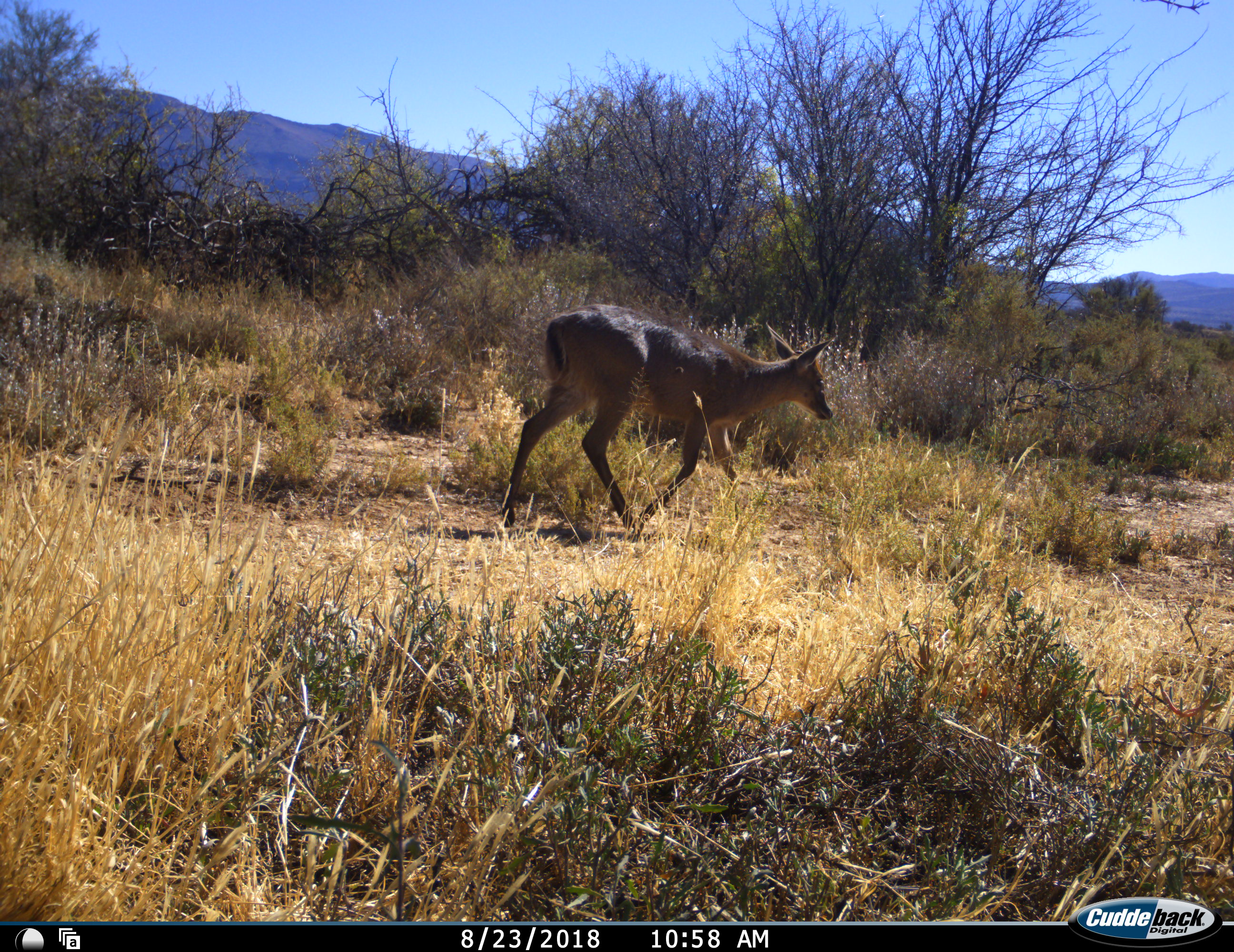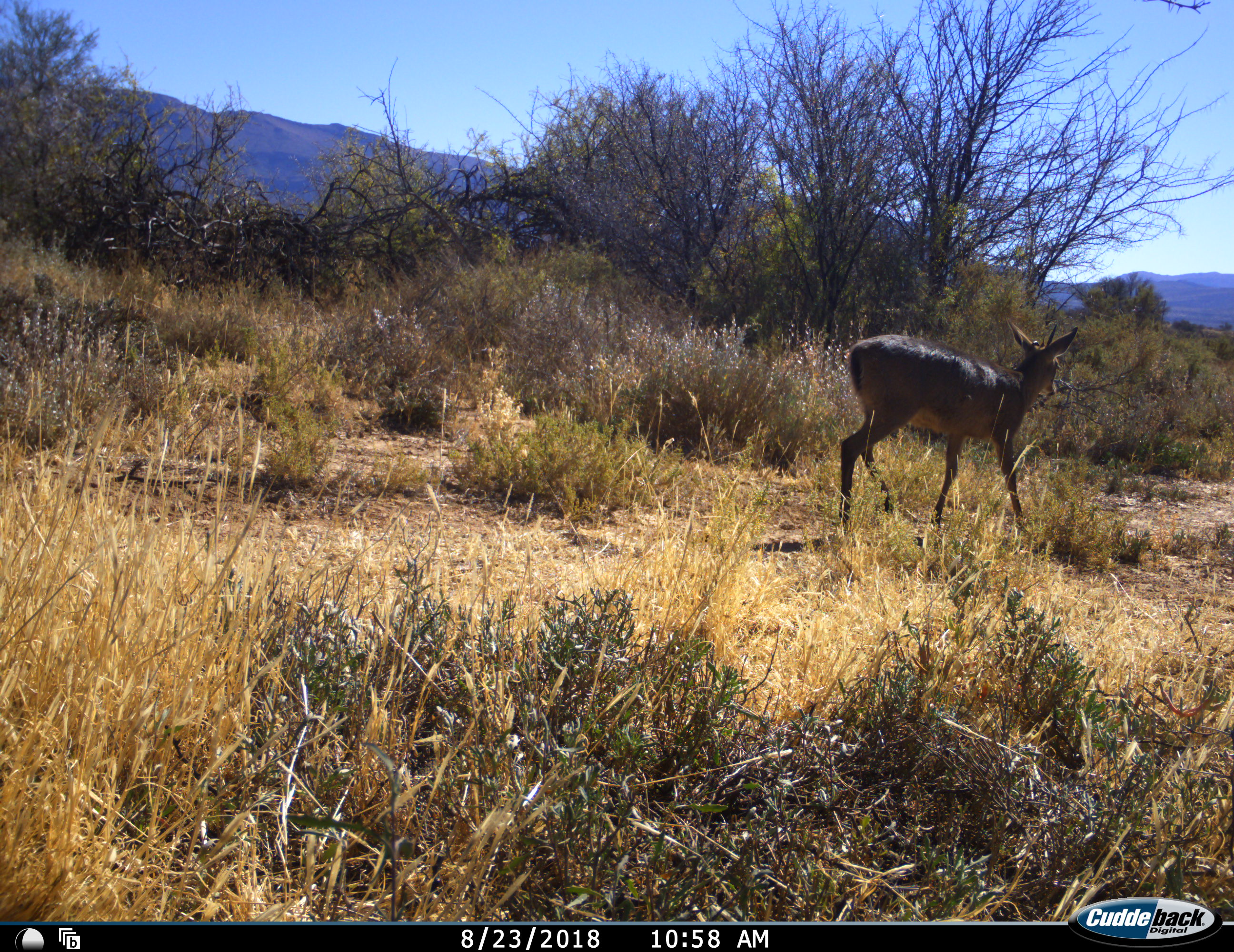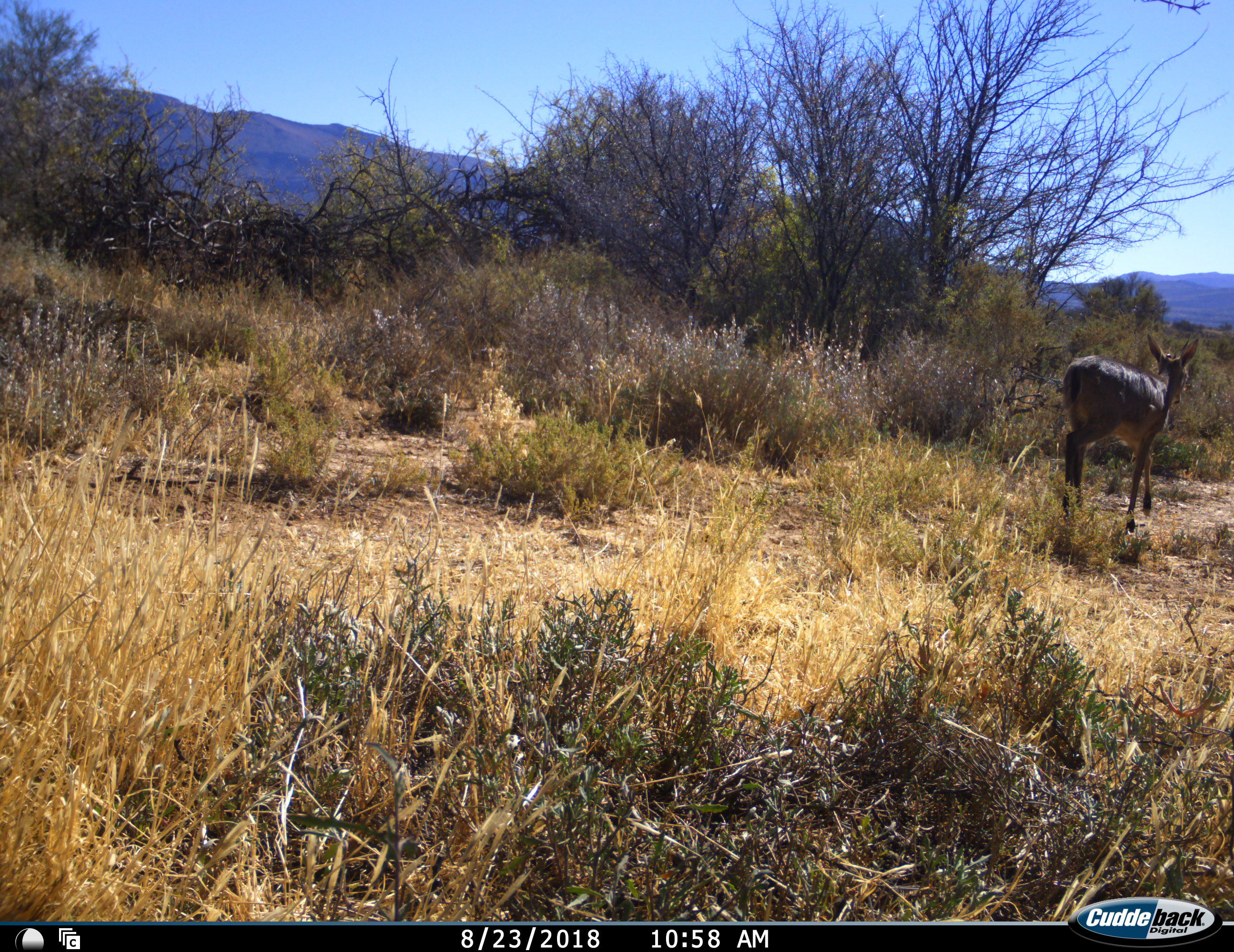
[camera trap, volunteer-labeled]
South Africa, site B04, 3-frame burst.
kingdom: Animalia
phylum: Chordata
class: Mammalia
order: Artiodactyla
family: Bovidae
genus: Sylvicapra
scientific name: Sylvicapra grimmia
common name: common grey duiker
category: duikercommongrey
Duikercommongrey (common grey duiker) (Sylvicapra grimmia), count 1. Behavior (volunteer vote fractions): standing 17%, resting 0%, moving 100%, interacting 0%. Young present (vote fraction): 0%. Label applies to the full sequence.